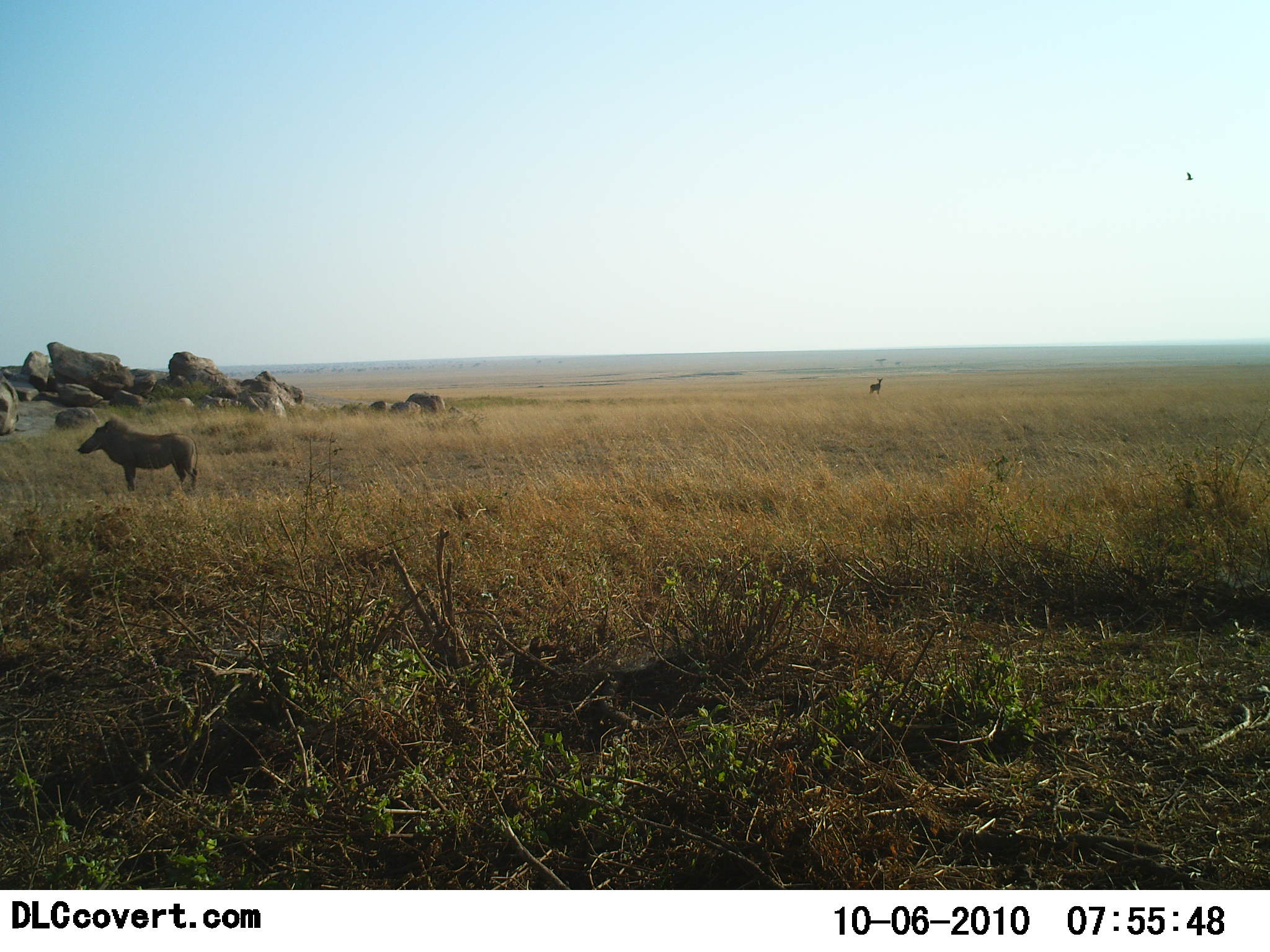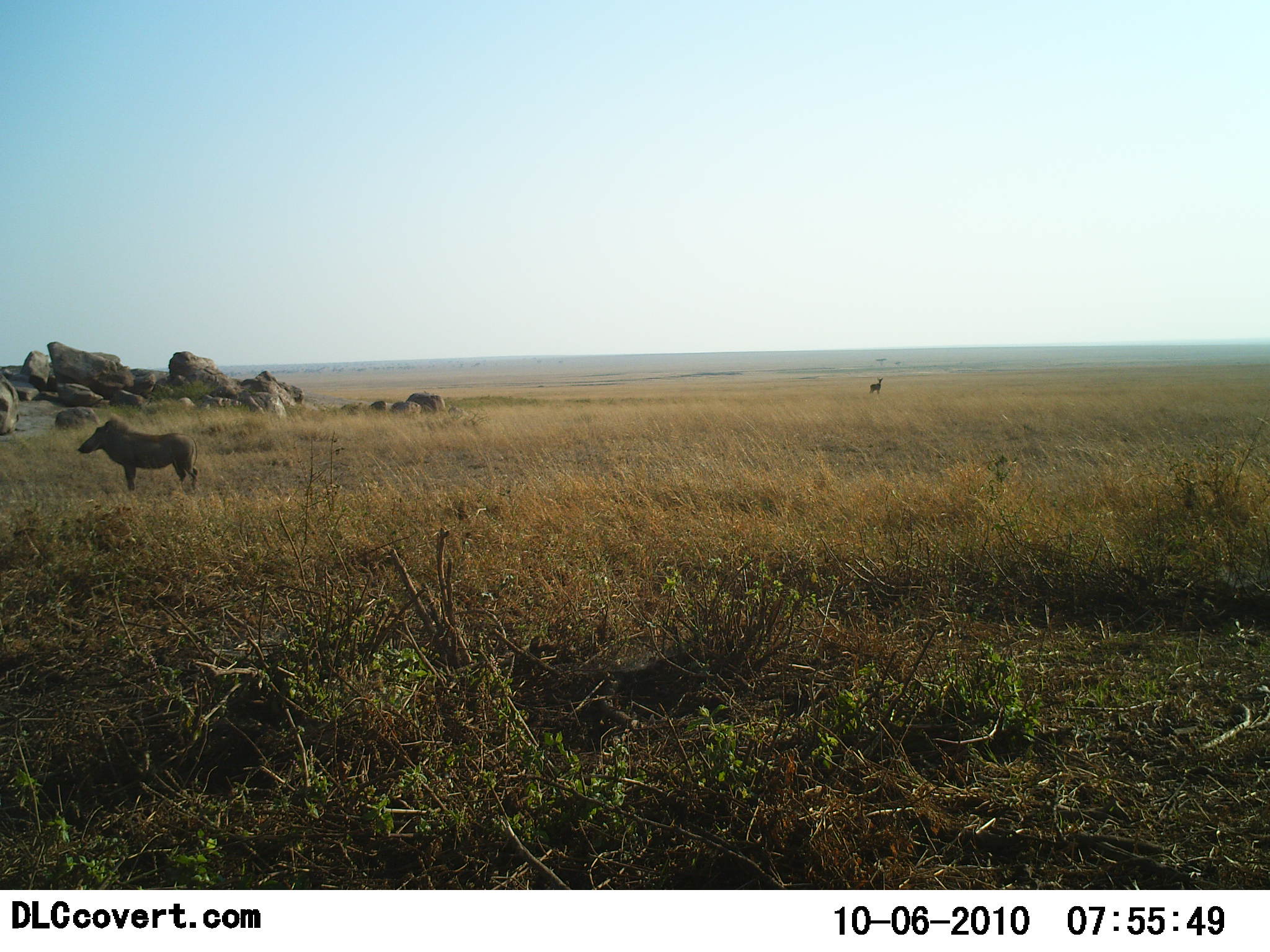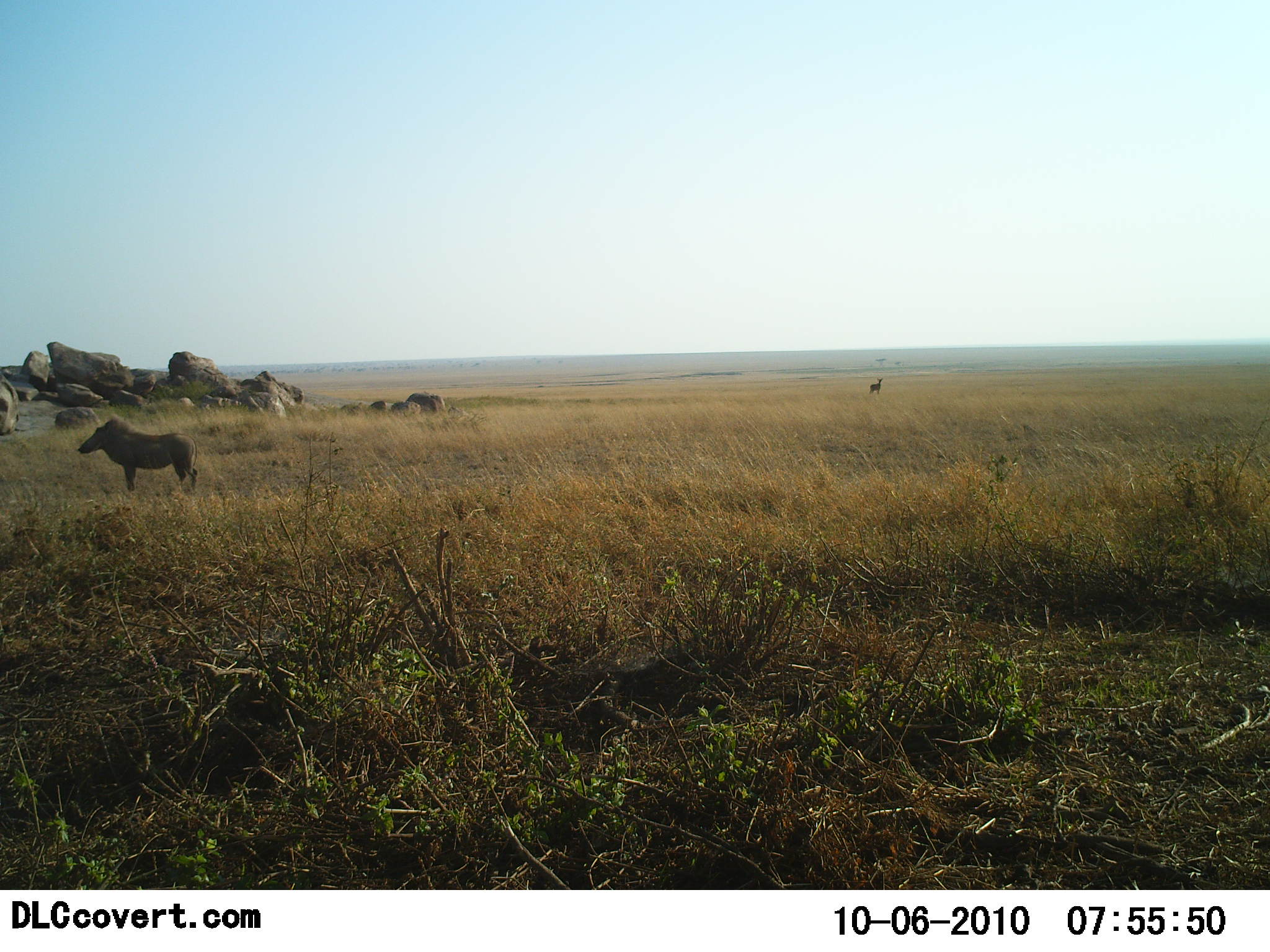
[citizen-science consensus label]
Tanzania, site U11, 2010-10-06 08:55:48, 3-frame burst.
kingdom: Animalia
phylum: Chordata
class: Mammalia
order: Artiodactyla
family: Suidae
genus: Phacochoerus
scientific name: Phacochoerus africanus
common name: warthog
Warthog (Phacochoerus africanus), count 1. Behavior (volunteer vote fractions): standing 100%, resting 0%, moving 0%, interacting 0%. Young present (vote fraction): 0%. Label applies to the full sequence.